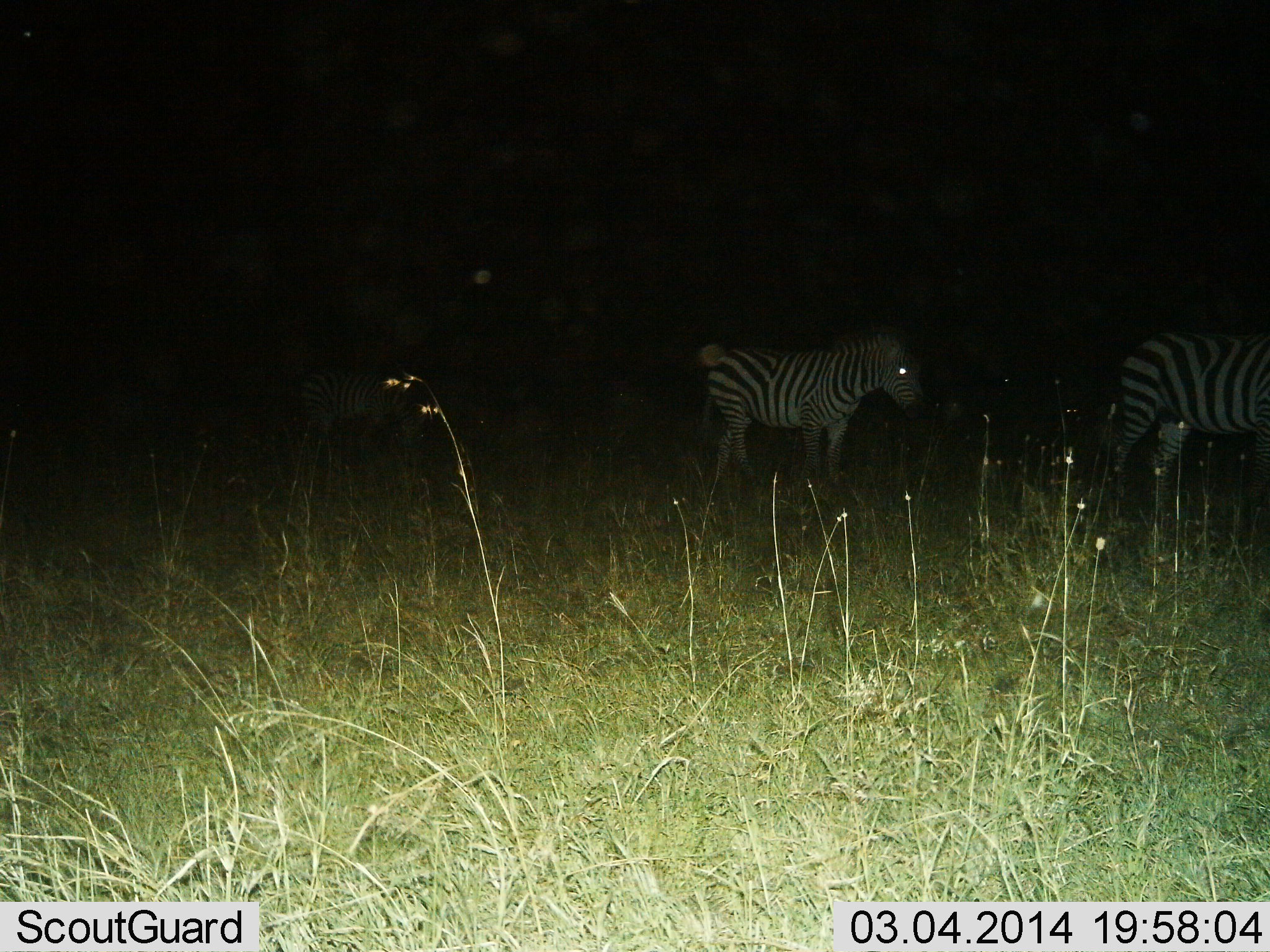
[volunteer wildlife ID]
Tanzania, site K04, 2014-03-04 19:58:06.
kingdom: Animalia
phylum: Chordata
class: Mammalia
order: Perissodactyla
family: Equidae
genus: Equus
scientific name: Equus quagga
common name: plains zebra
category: zebra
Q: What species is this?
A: Zebra (plains zebra) (Equus quagga).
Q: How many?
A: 2.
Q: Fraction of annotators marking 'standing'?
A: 90%.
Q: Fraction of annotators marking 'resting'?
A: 0%.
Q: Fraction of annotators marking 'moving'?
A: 10%.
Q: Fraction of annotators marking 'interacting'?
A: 0%.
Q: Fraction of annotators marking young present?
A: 10%.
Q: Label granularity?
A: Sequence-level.